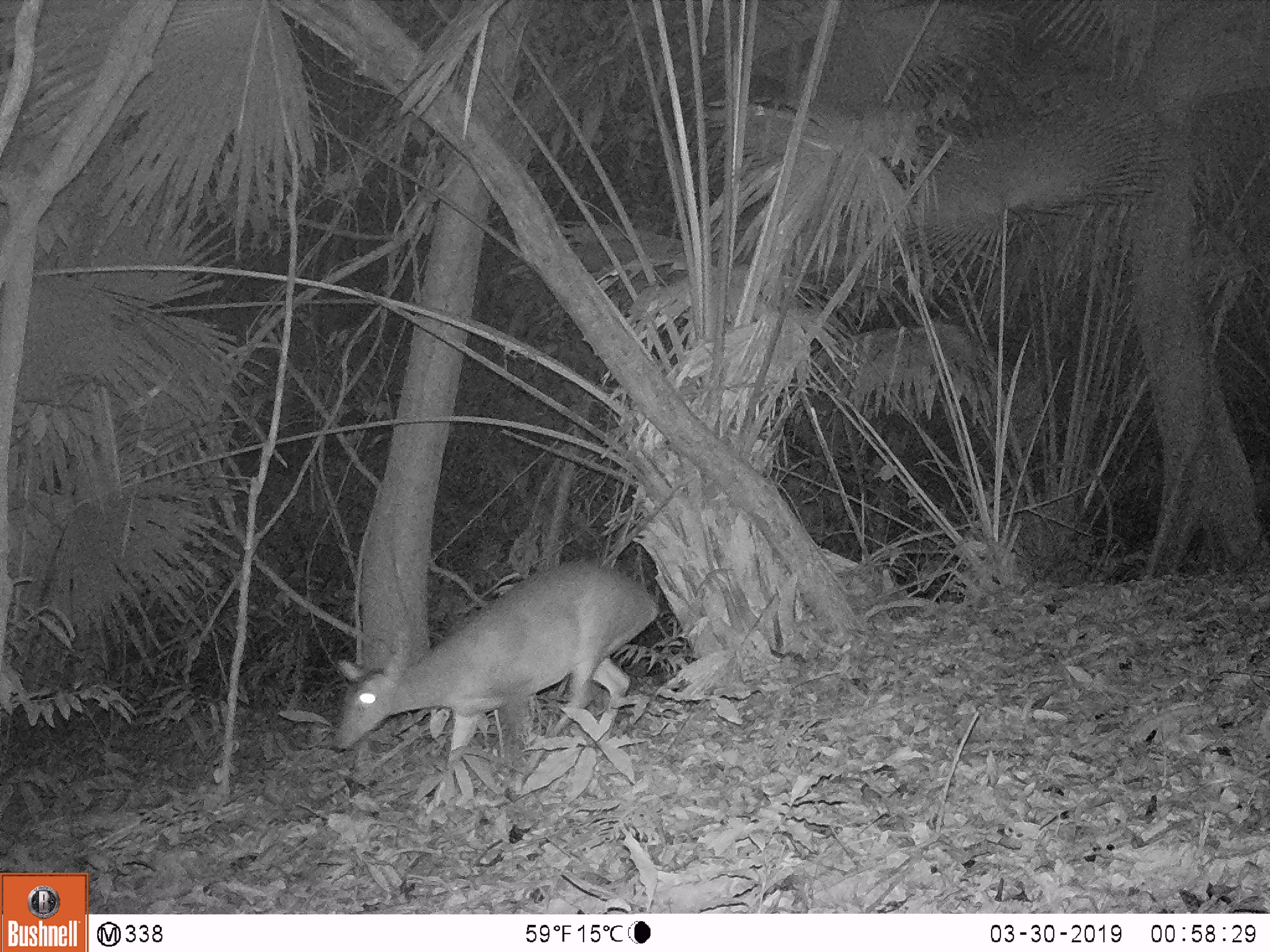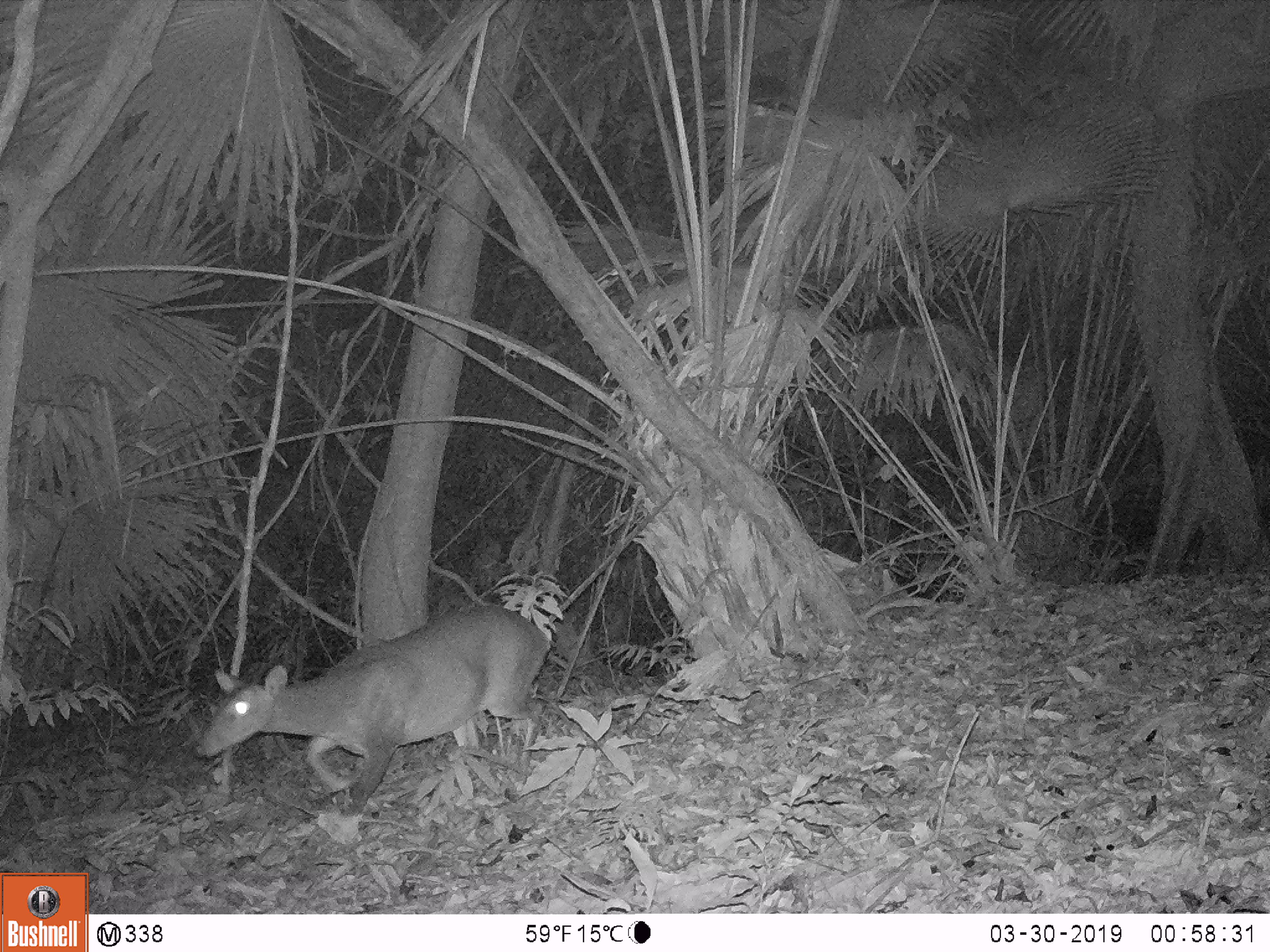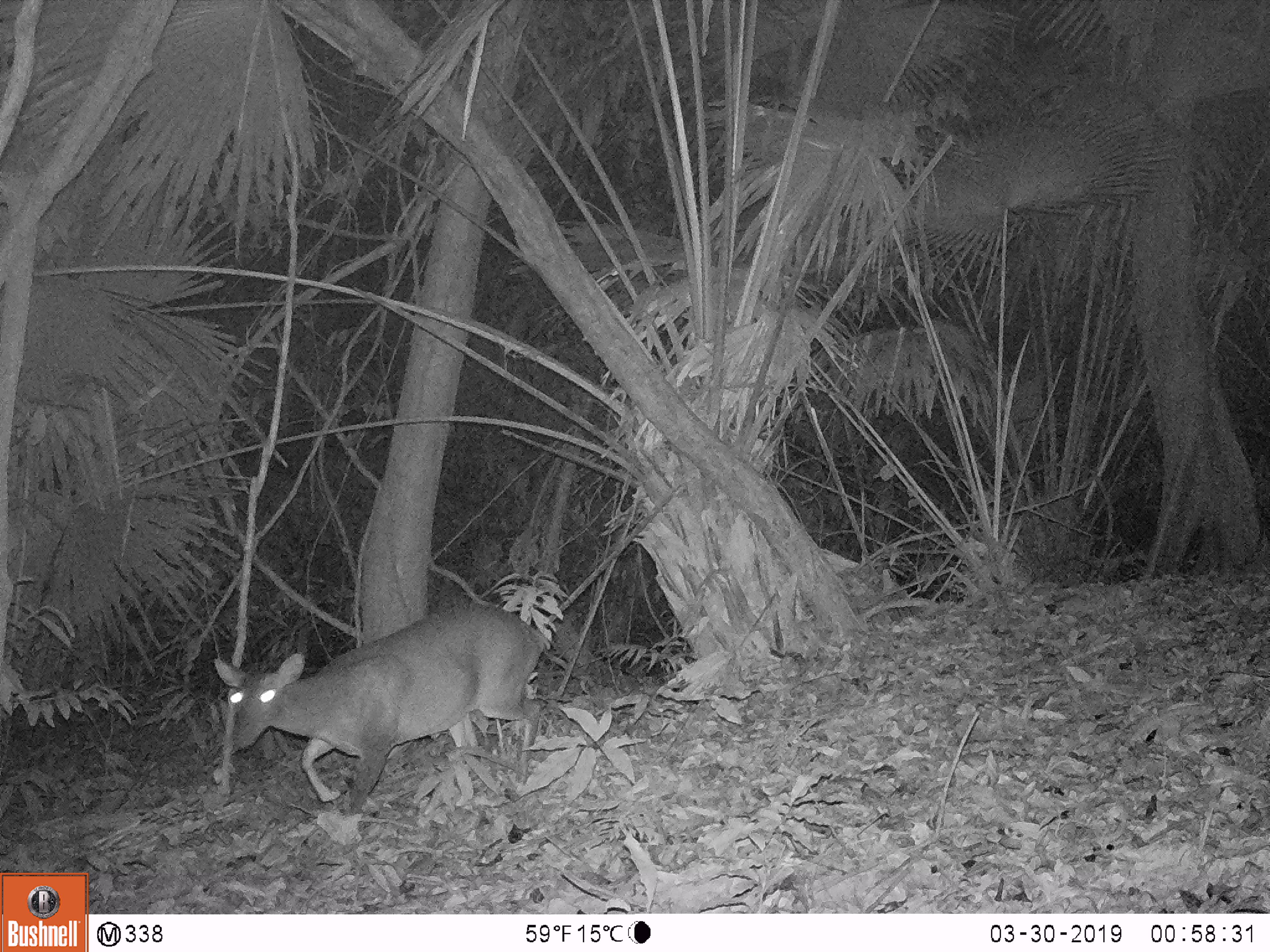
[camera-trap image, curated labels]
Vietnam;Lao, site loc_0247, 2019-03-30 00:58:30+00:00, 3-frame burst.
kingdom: Animalia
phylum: Chordata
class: Mammalia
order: Artiodactyla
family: Cervidae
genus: Muntiacus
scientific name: Muntiacus vuquangensis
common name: large-antlered muntjac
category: large antlered muntjac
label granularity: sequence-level